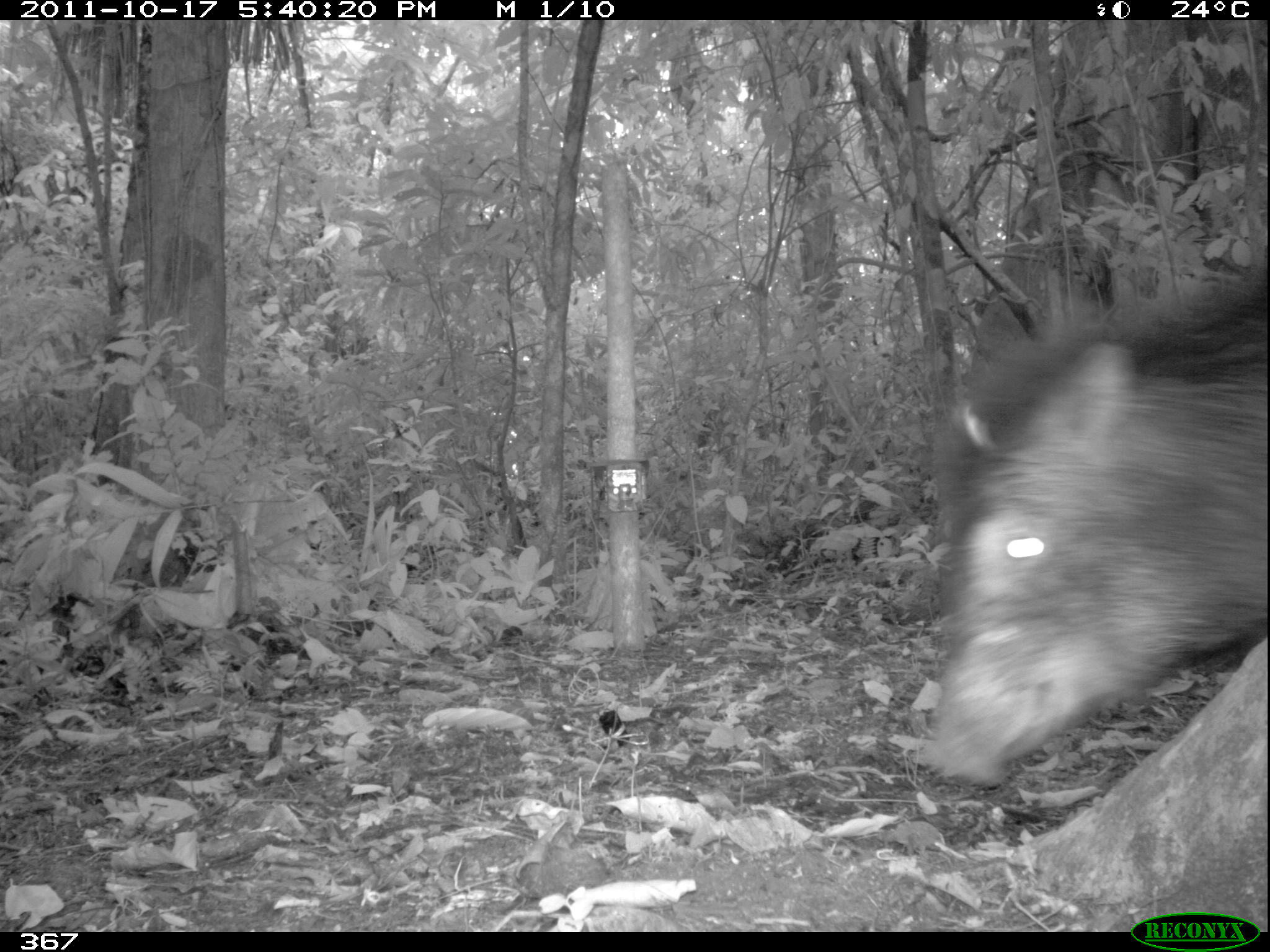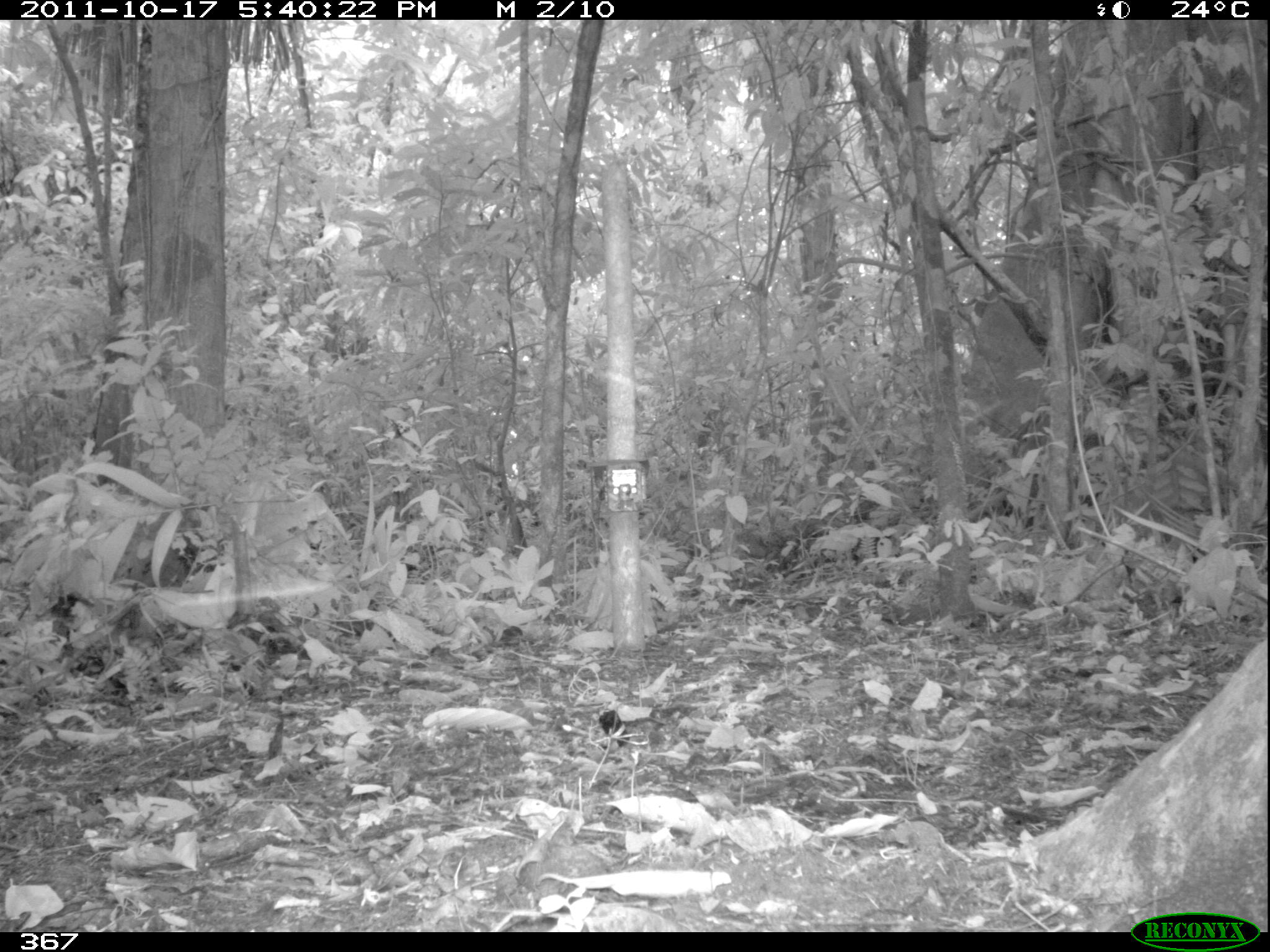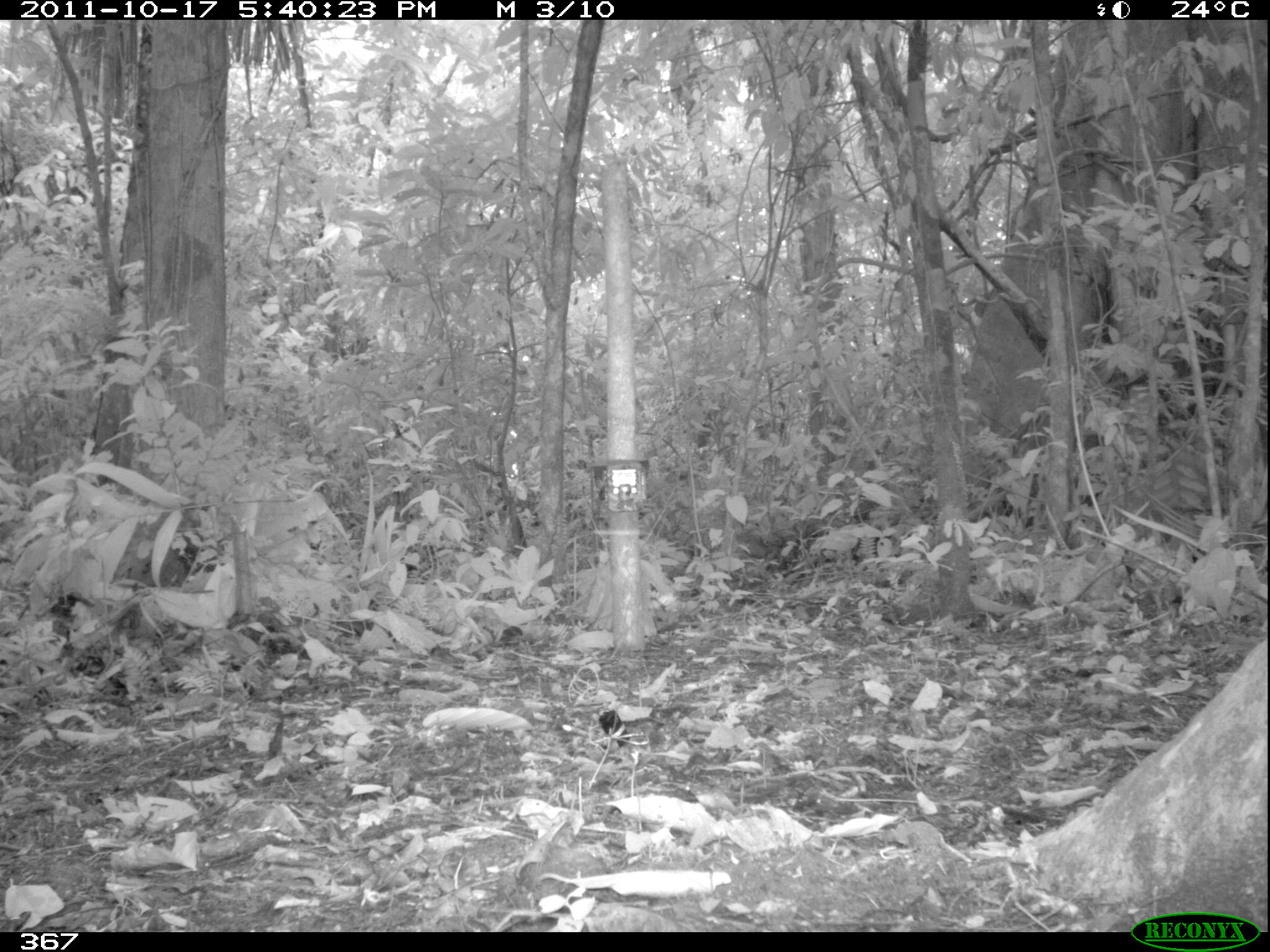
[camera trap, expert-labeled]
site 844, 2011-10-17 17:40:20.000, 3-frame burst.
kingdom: Animalia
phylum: Chordata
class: Mammalia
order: Artiodactyla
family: Tayassuidae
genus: Tayassu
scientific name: Tayassu pecari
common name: white-lipped peccary